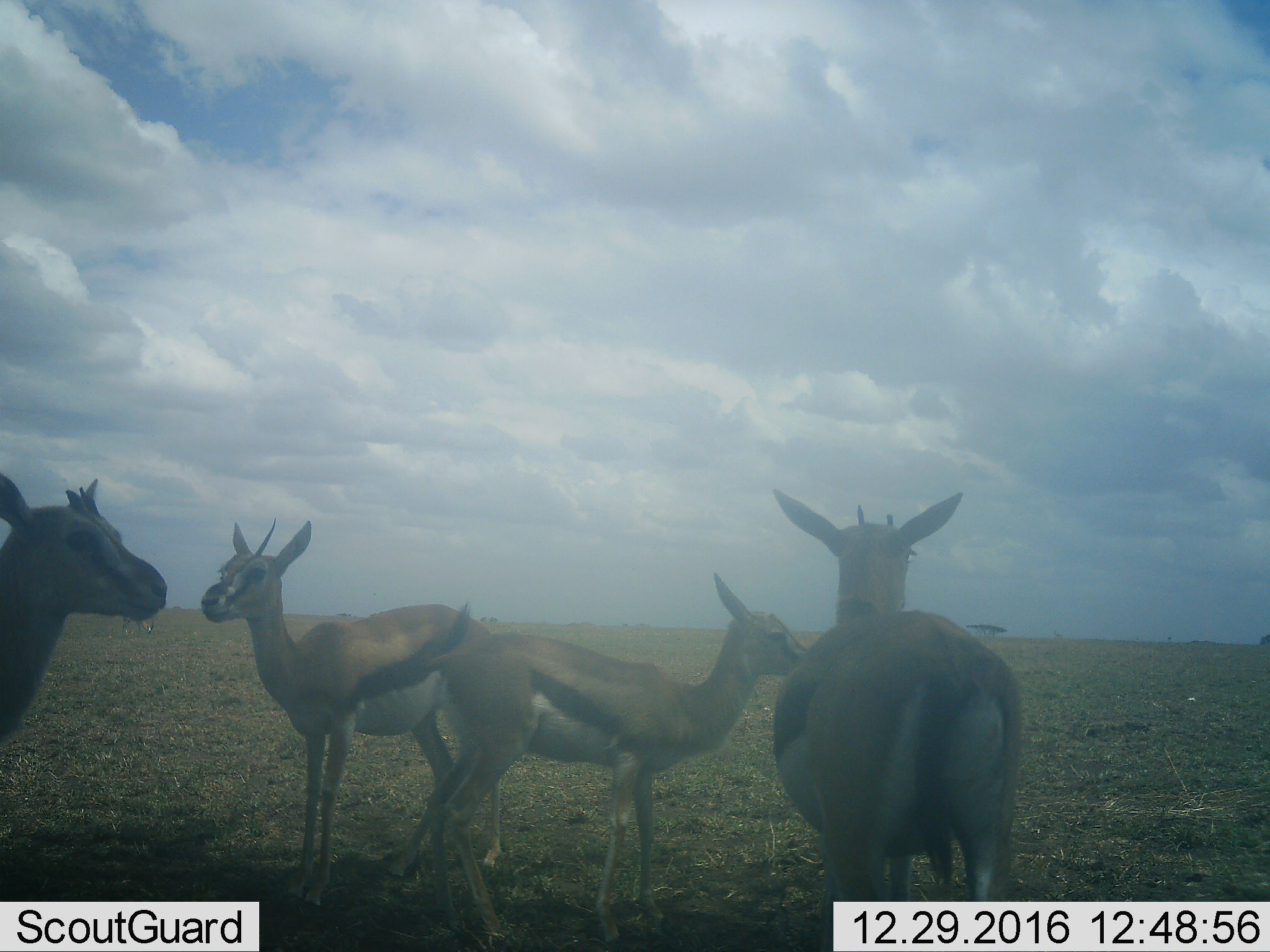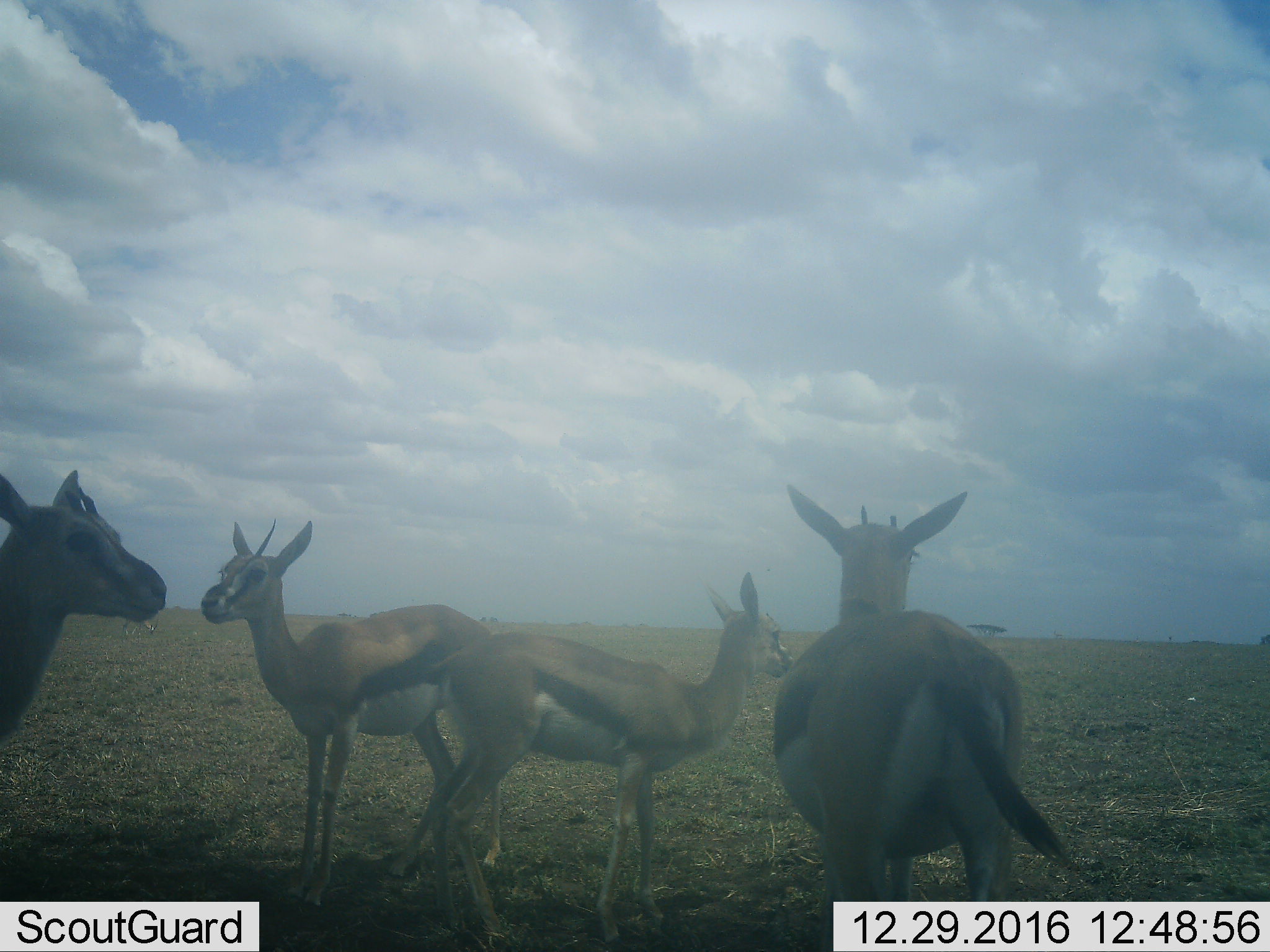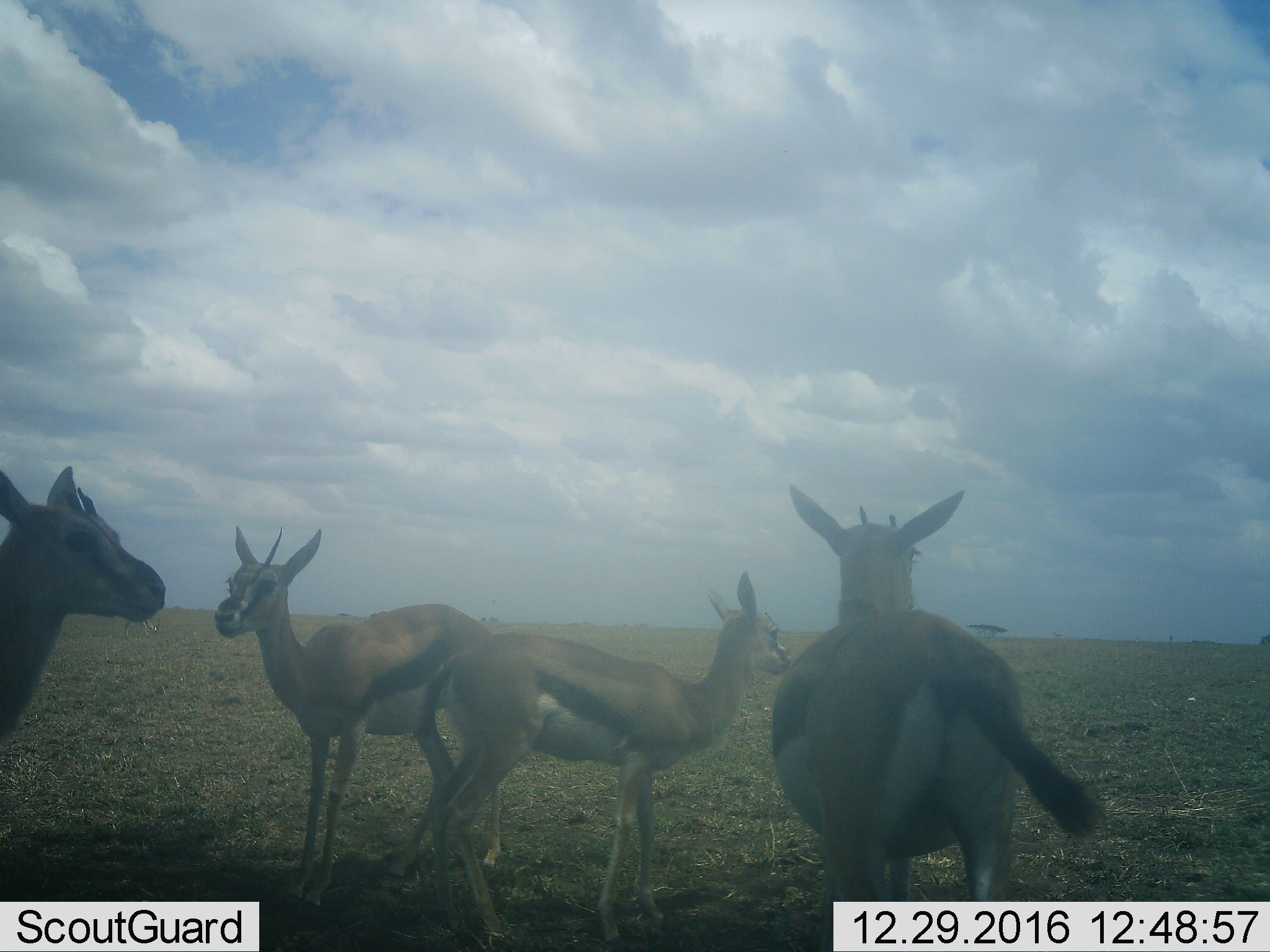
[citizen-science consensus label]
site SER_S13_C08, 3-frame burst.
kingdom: Animalia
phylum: Chordata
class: Mammalia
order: Artiodactyla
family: Bovidae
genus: Eudorcas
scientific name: Eudorcas thomsonii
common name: thomson's gazelle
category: gazellethomsons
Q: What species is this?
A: Gazellethomsons (thomson's gazelle) (Eudorcas thomsonii).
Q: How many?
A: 4.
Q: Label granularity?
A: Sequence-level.